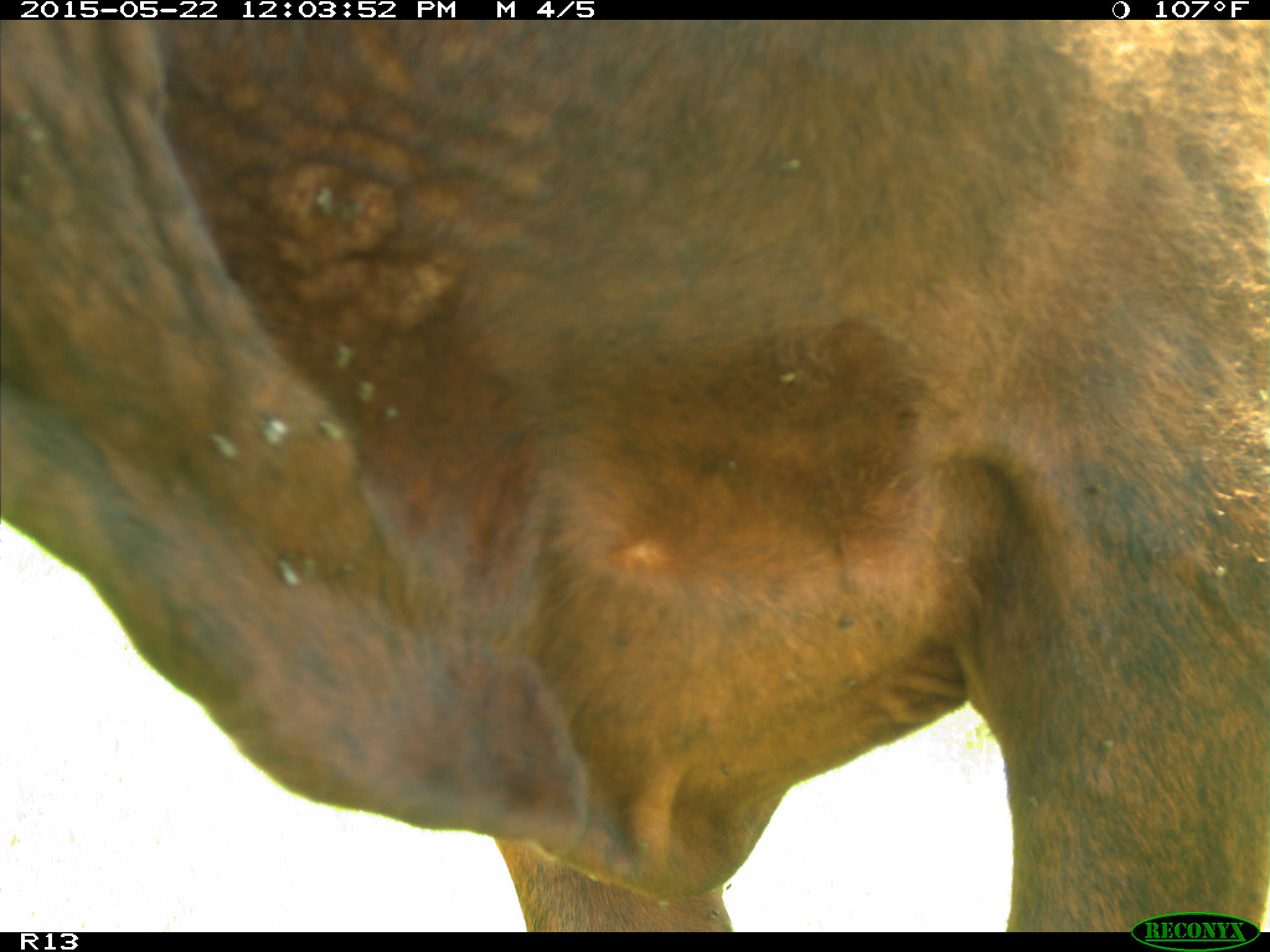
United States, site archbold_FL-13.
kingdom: Animalia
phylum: Chordata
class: Mammalia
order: Artiodactyla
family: Bovidae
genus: Bos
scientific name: Bos taurus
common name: domestic cow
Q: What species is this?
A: Bos taurus (domestic cow).